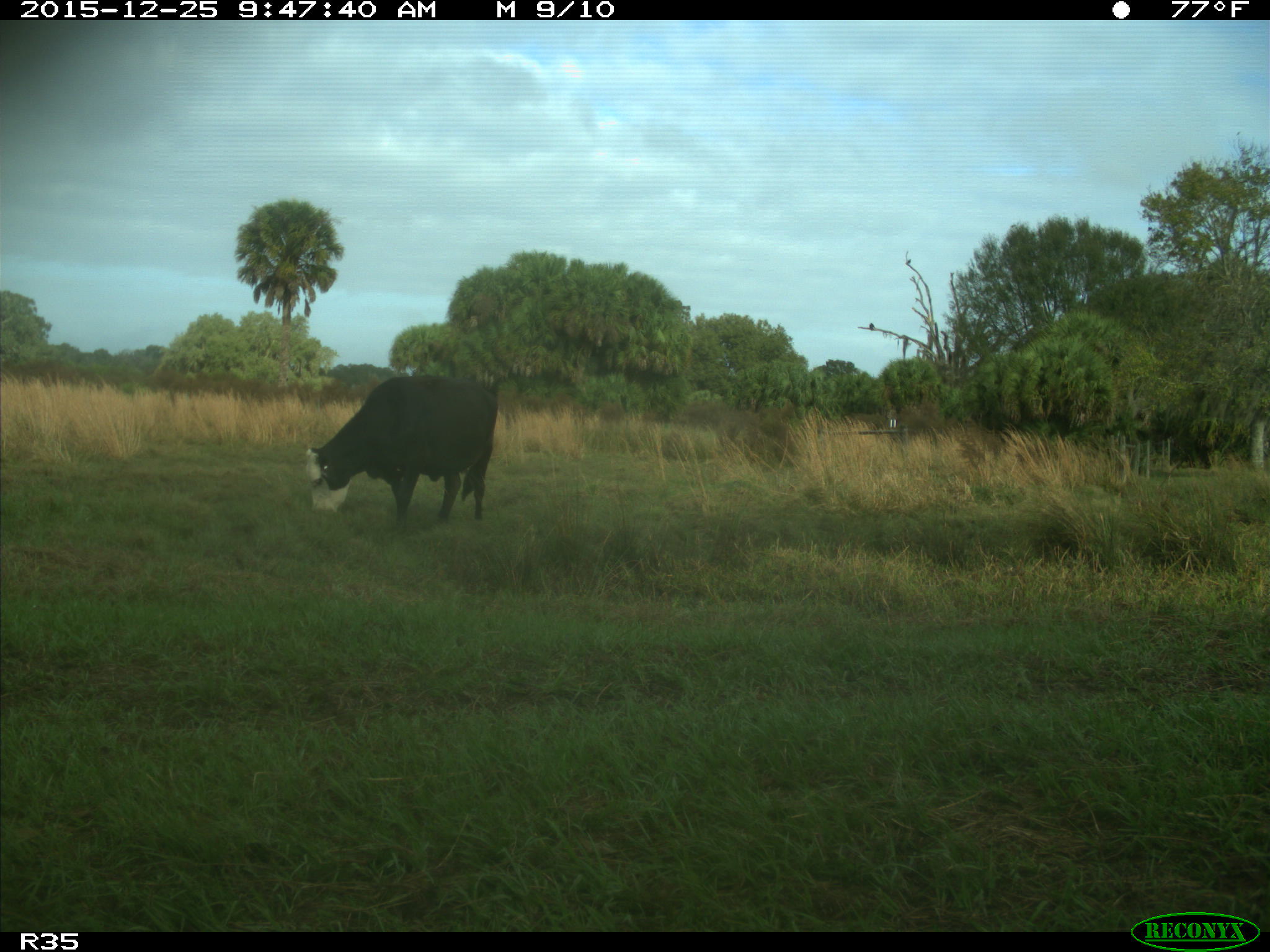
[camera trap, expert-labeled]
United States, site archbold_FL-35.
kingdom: Animalia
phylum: Chordata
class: Mammalia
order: Artiodactyla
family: Bovidae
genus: Bos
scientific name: Bos taurus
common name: domestic cow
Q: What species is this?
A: Bos taurus (domestic cow).